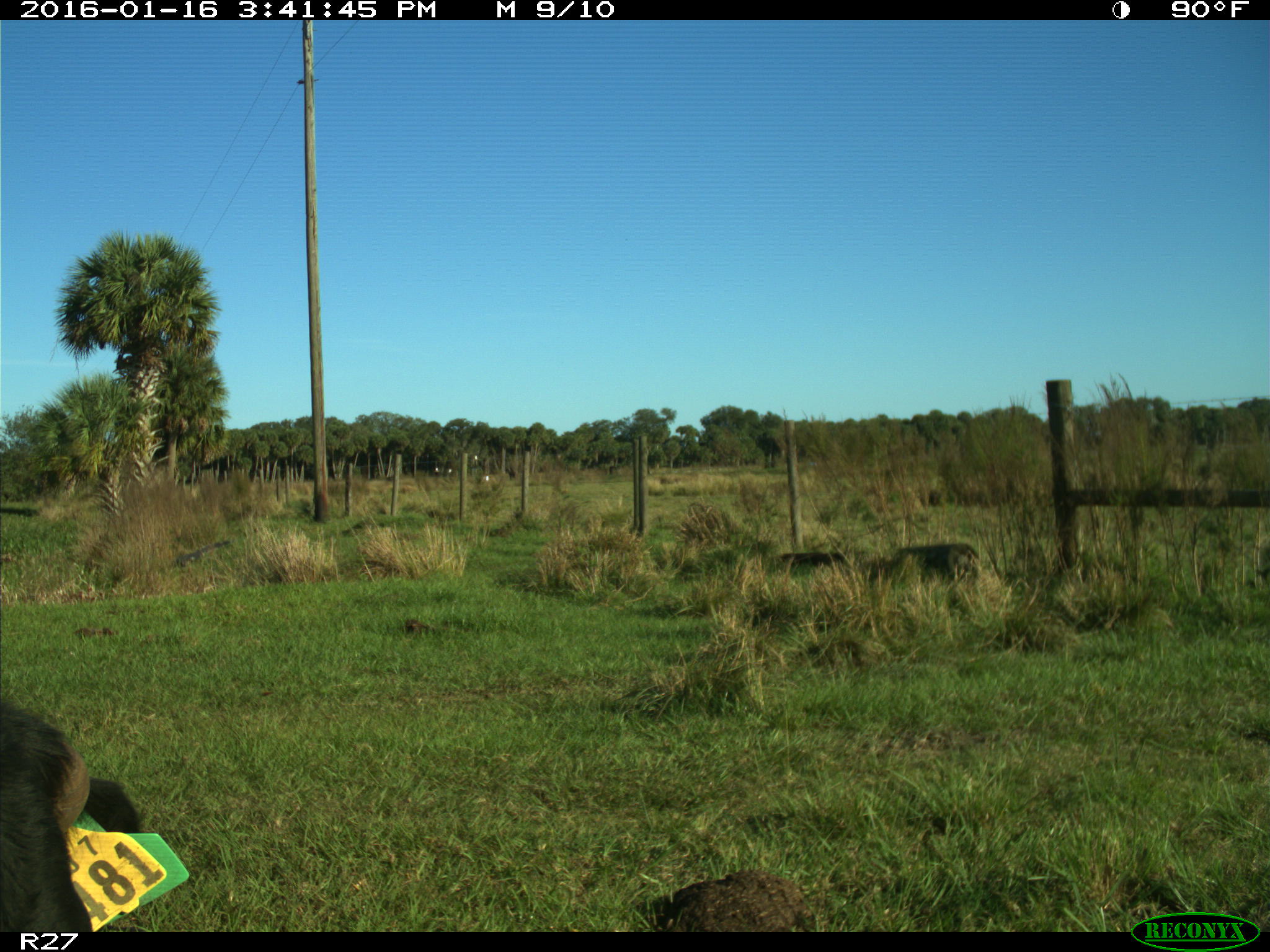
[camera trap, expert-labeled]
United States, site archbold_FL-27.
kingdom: Animalia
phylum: Chordata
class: Mammalia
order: Artiodactyla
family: Bovidae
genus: Bos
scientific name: Bos taurus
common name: domestic cow